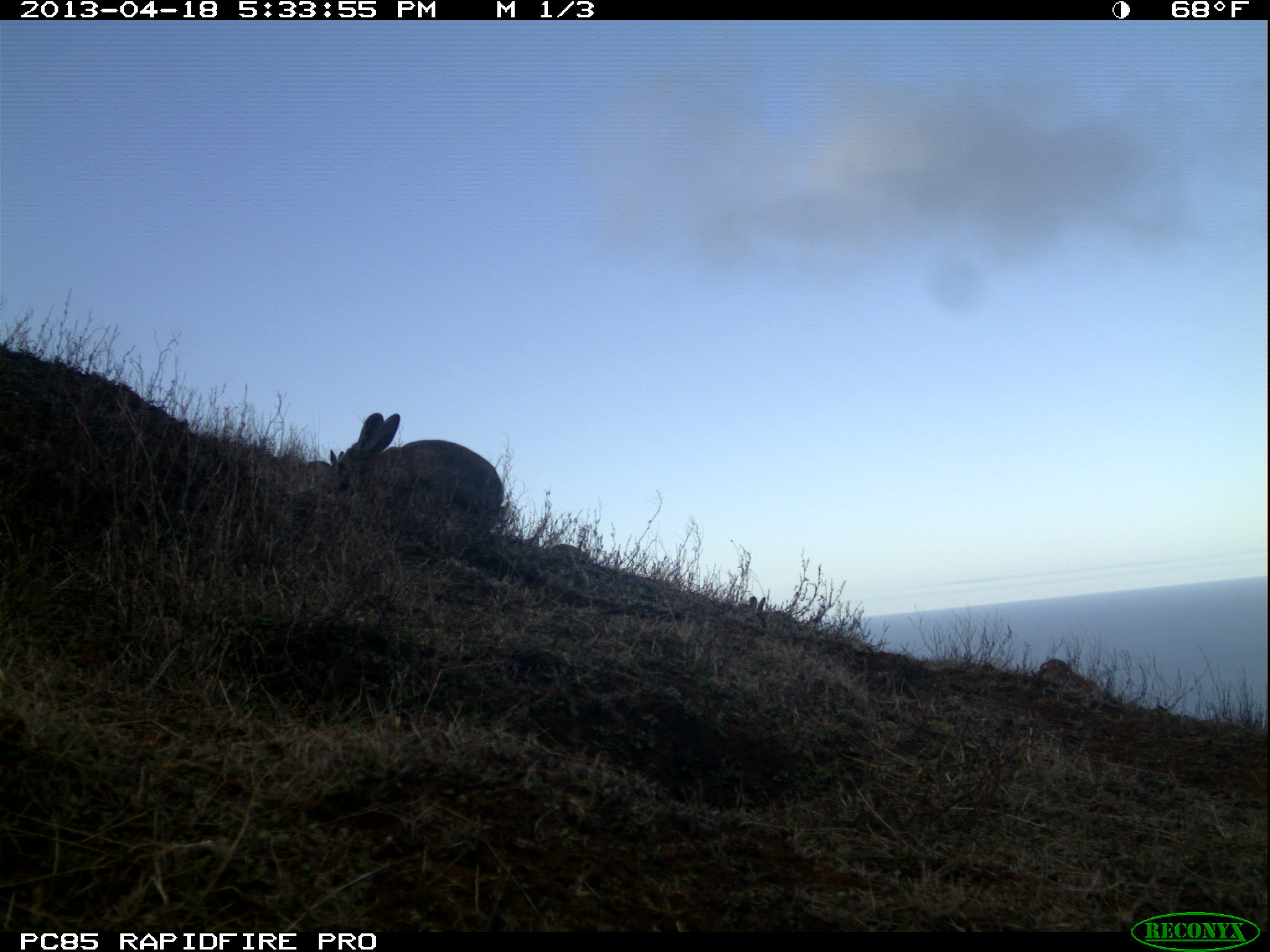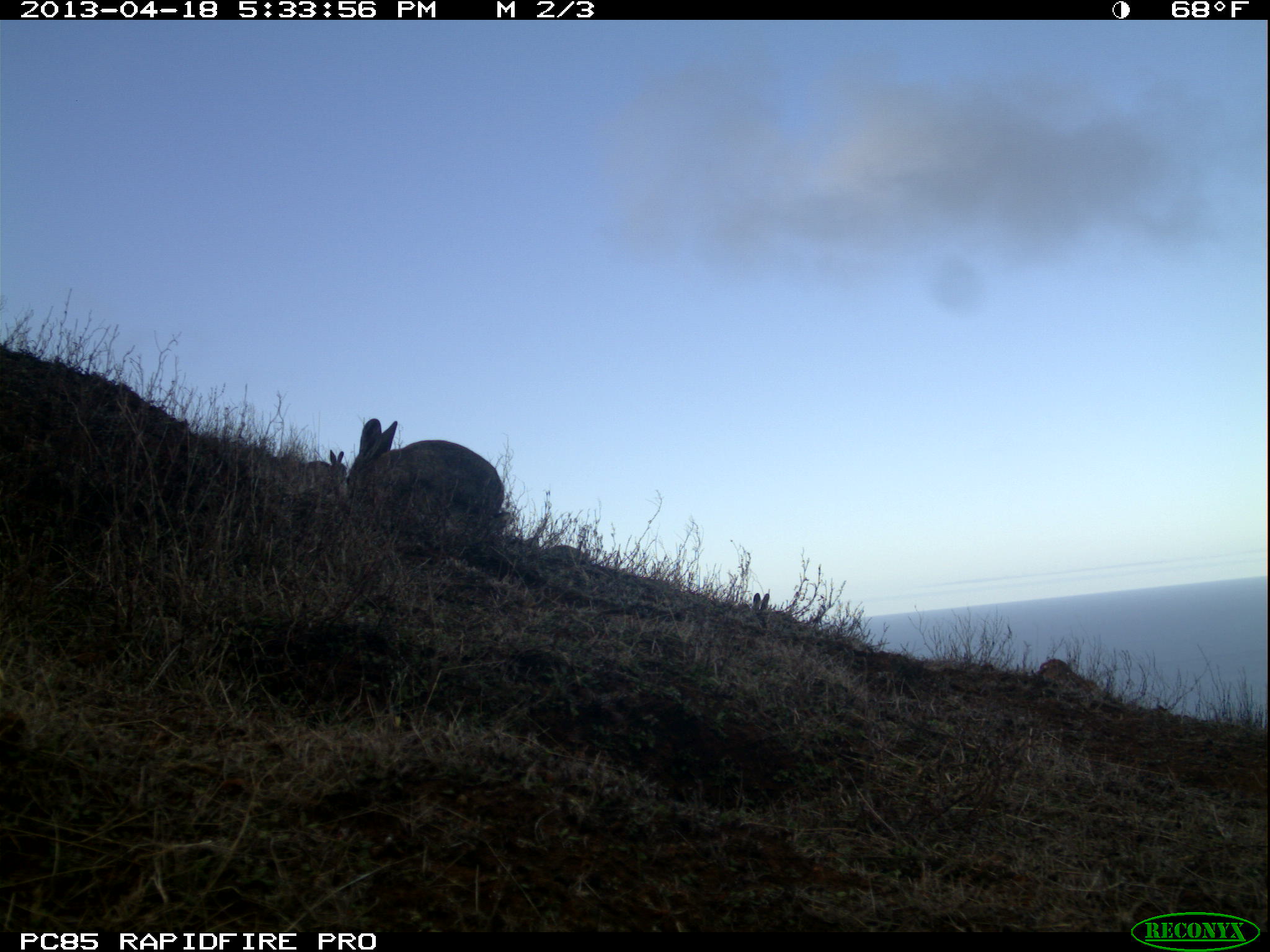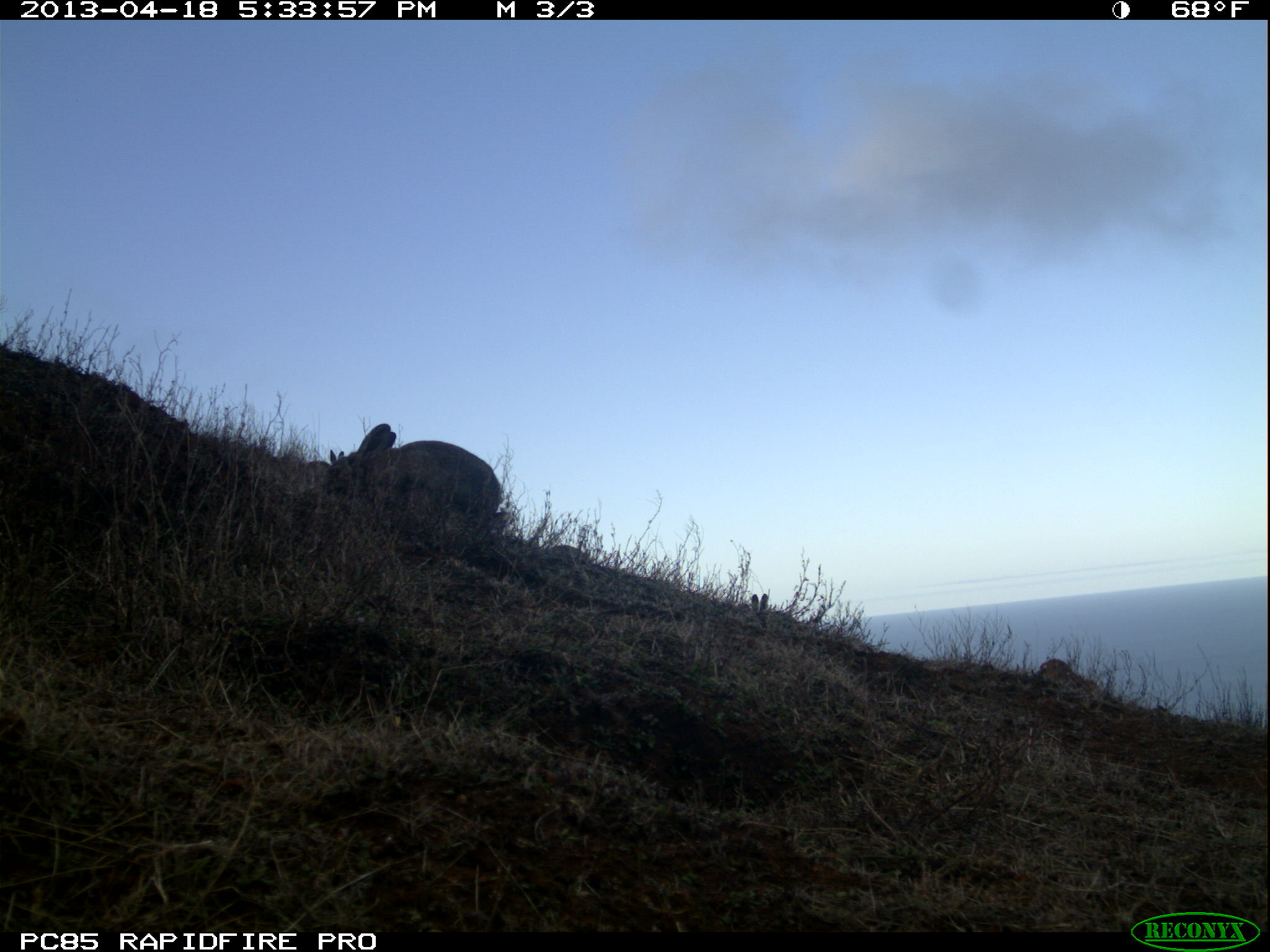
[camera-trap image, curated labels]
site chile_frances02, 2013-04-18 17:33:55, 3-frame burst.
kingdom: Animalia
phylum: Chordata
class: Mammalia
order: Lagomorpha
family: Leporidae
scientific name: Leporidae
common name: rabbits and hares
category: rabbit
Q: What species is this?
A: Rabbit (rabbits and hares) (Leporidae).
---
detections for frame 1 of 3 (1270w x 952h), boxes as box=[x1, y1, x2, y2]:
rabbit: box=[325, 410, 505, 553]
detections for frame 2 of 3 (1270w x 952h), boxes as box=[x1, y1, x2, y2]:
rabbit: box=[339, 417, 504, 543]; box=[746, 588, 799, 635]; box=[299, 444, 352, 486]; box=[546, 537, 595, 570]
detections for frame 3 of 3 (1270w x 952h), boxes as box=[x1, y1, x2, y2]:
rabbit: box=[329, 420, 517, 536]; box=[743, 586, 804, 630]; box=[299, 441, 345, 480]; box=[545, 536, 595, 568]